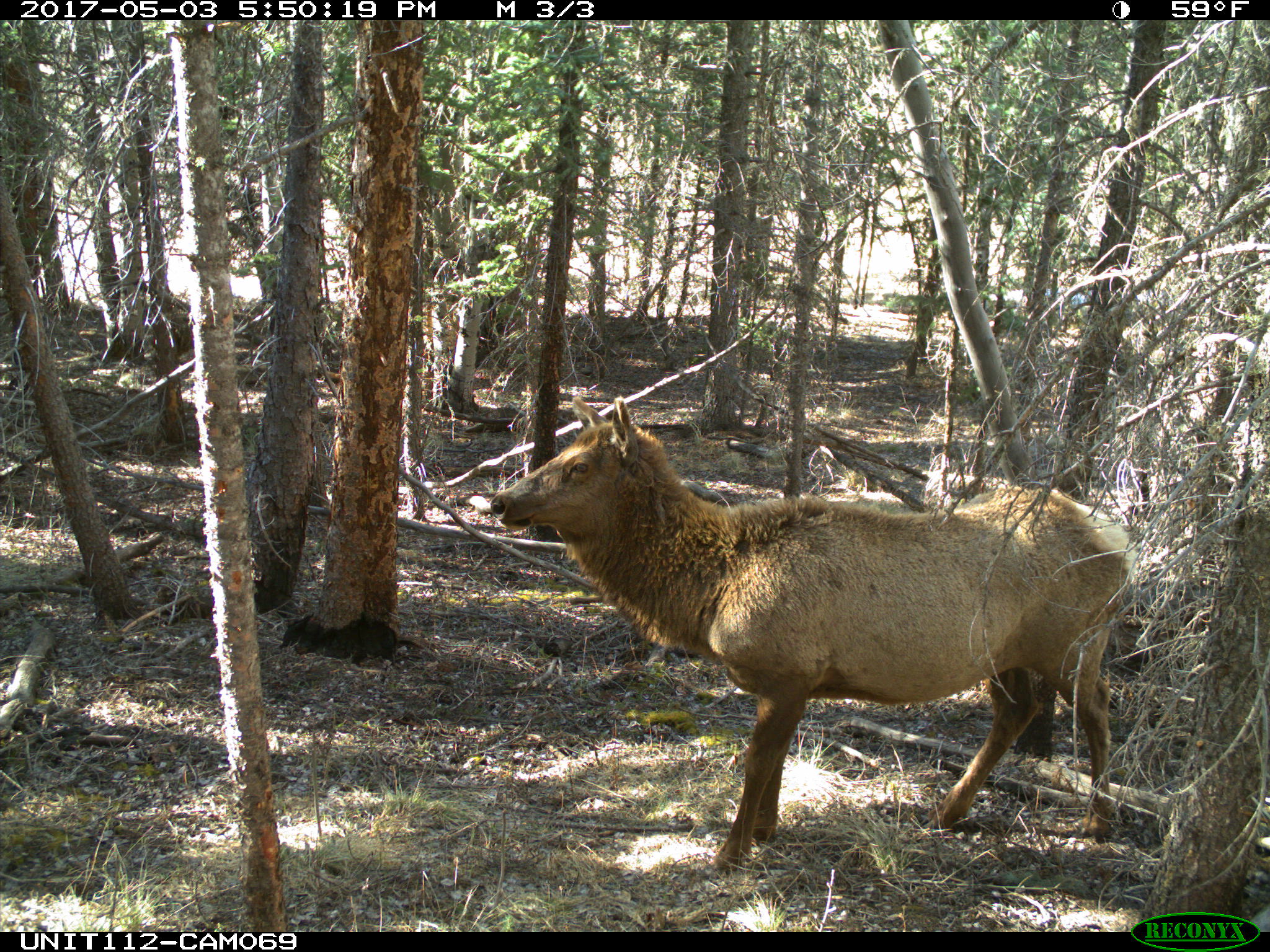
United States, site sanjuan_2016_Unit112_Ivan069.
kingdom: Animalia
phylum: Chordata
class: Mammalia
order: Artiodactyla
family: Cervidae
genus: Cervus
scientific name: Cervus elaphus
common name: red deer